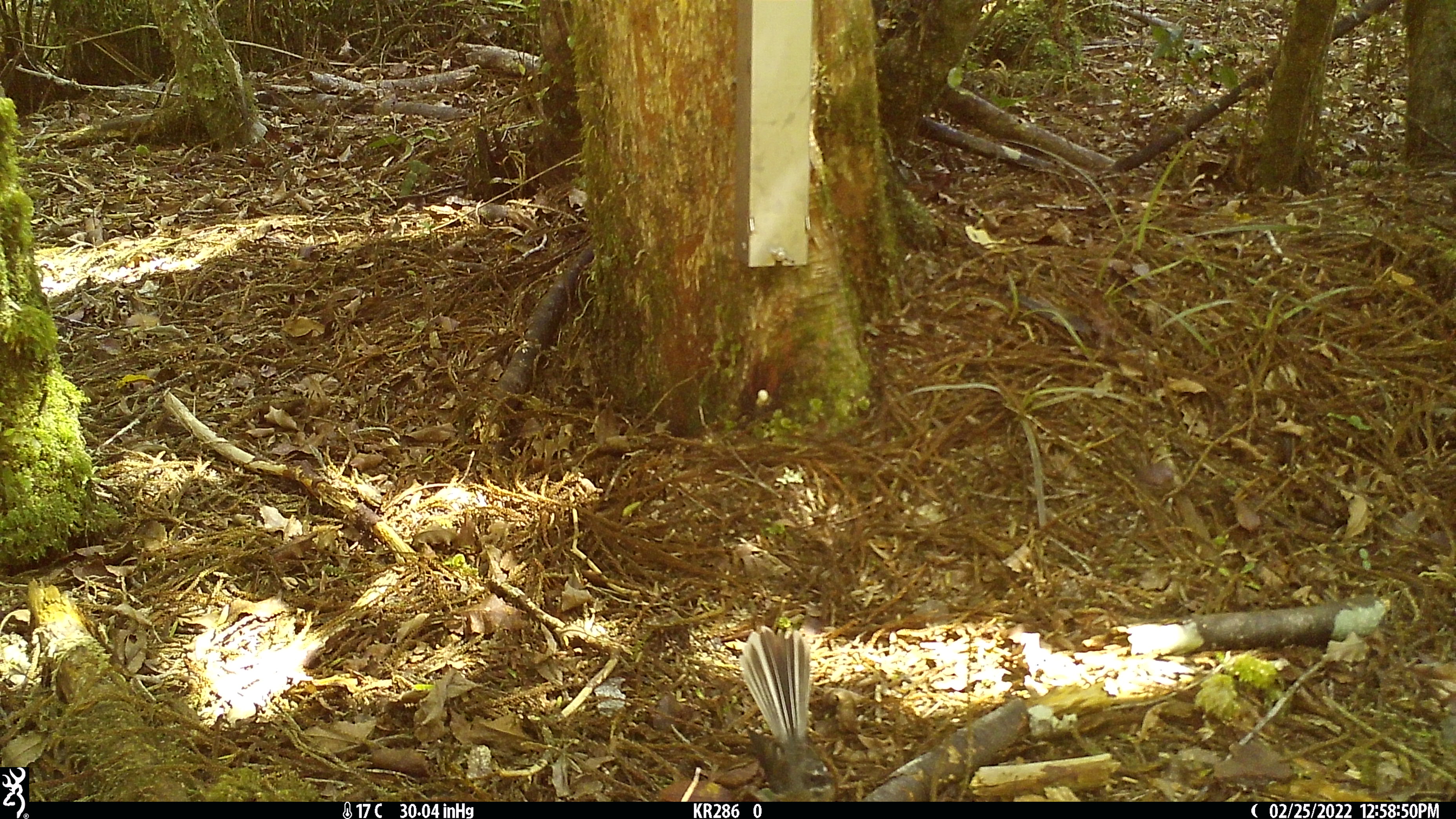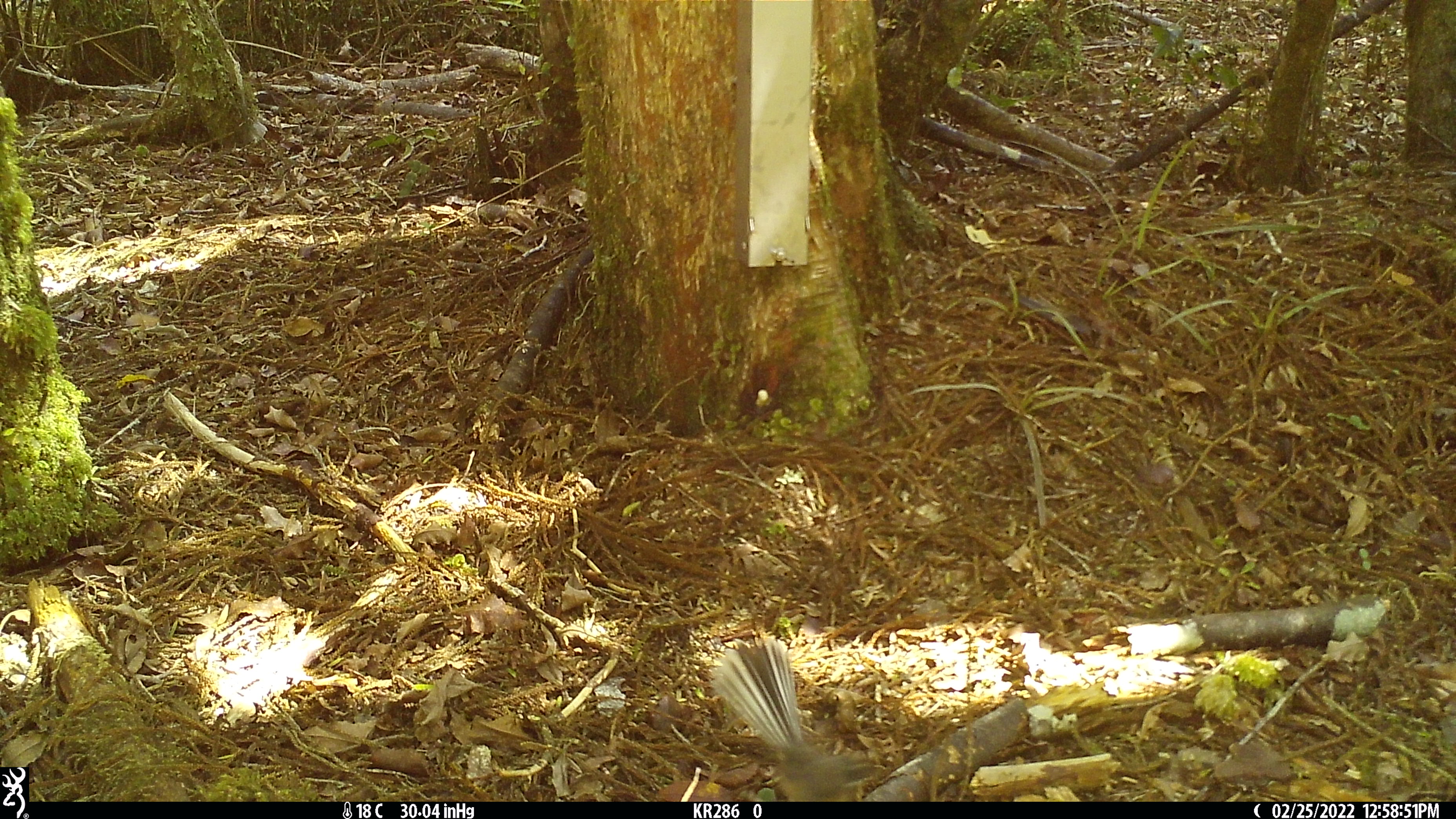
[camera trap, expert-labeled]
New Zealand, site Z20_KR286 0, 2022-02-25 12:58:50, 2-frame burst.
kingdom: Animalia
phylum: Chordata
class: Aves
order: Passeriformes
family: Rhipiduridae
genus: Rhipidura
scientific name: Rhipidura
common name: fantails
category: fantail